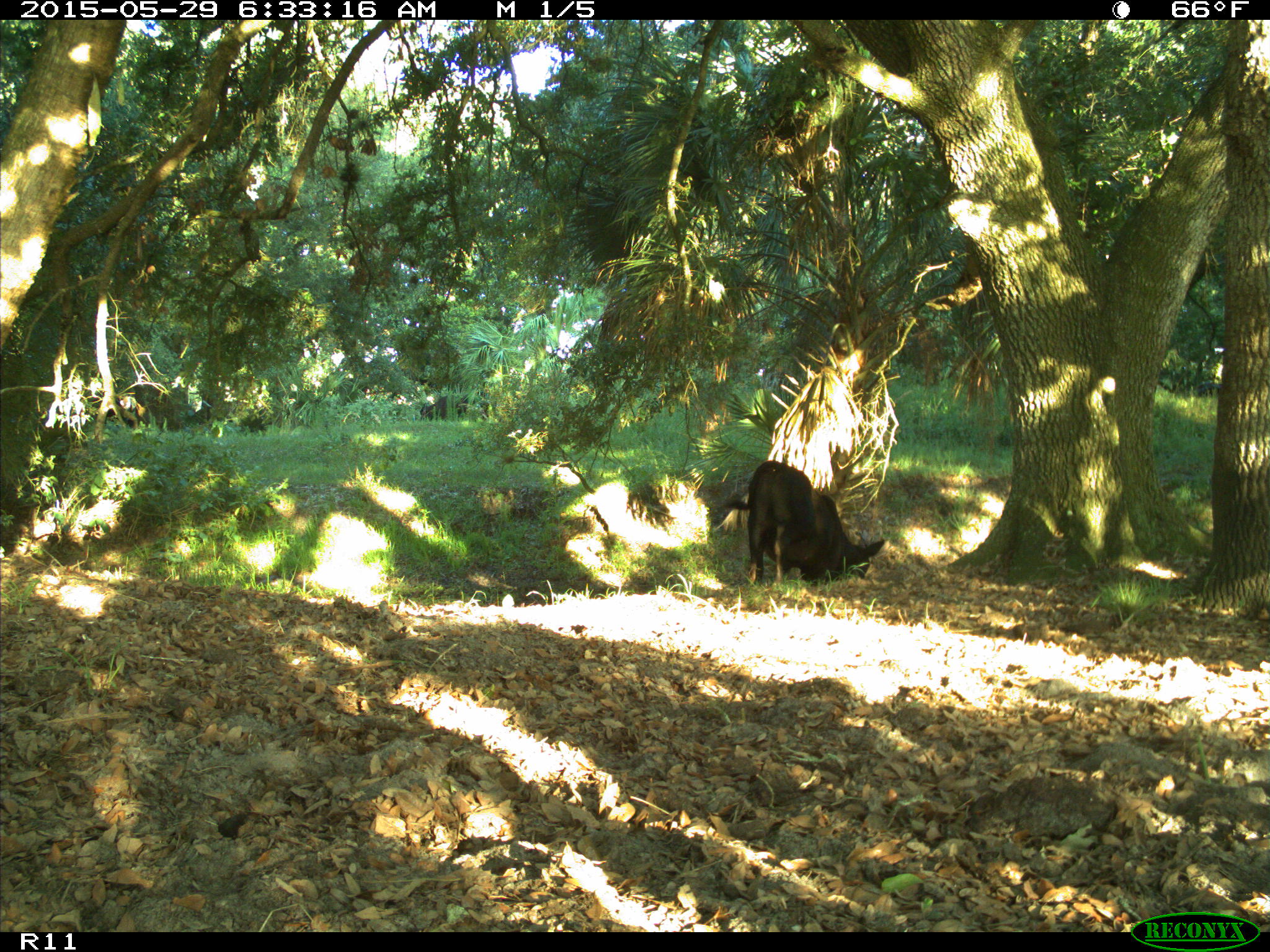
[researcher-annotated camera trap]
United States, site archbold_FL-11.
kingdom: Animalia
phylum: Chordata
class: Mammalia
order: Artiodactyla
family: Bovidae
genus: Bos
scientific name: Bos taurus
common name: domestic cow